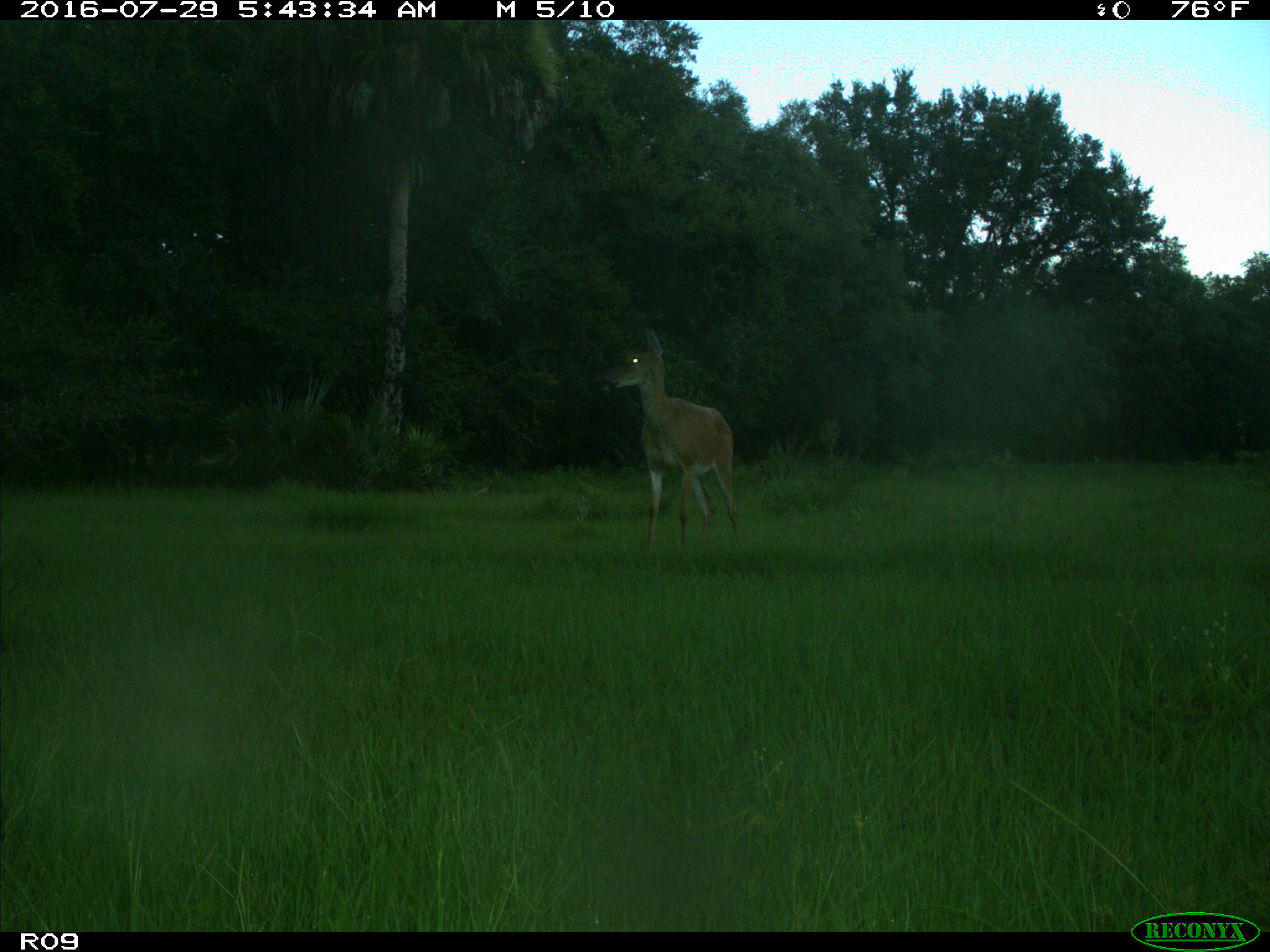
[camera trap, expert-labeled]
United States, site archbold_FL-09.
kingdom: Animalia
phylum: Chordata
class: Mammalia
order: Artiodactyla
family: Cervidae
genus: Odocoileus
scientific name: Odocoileus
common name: deer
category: unidentified deer